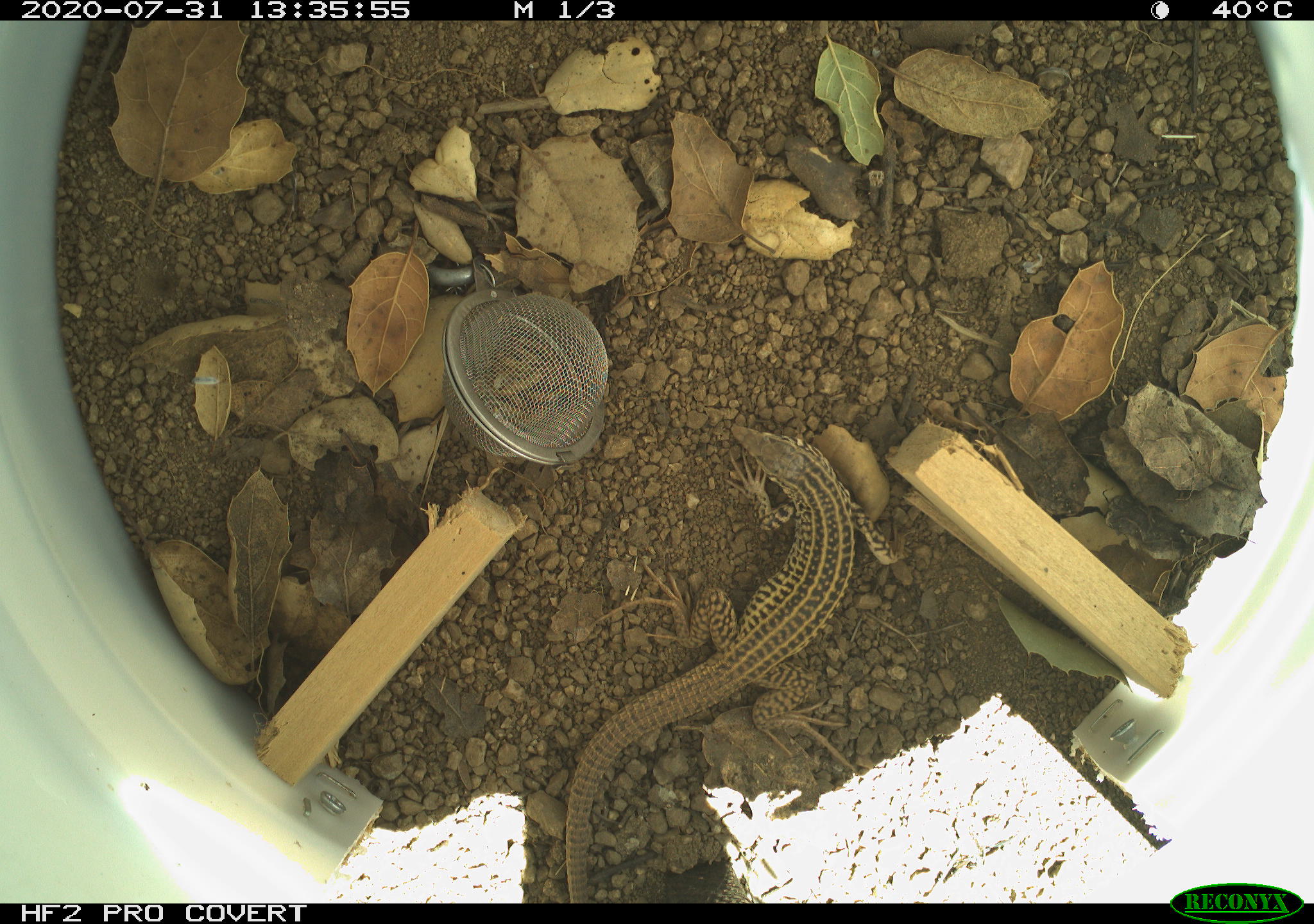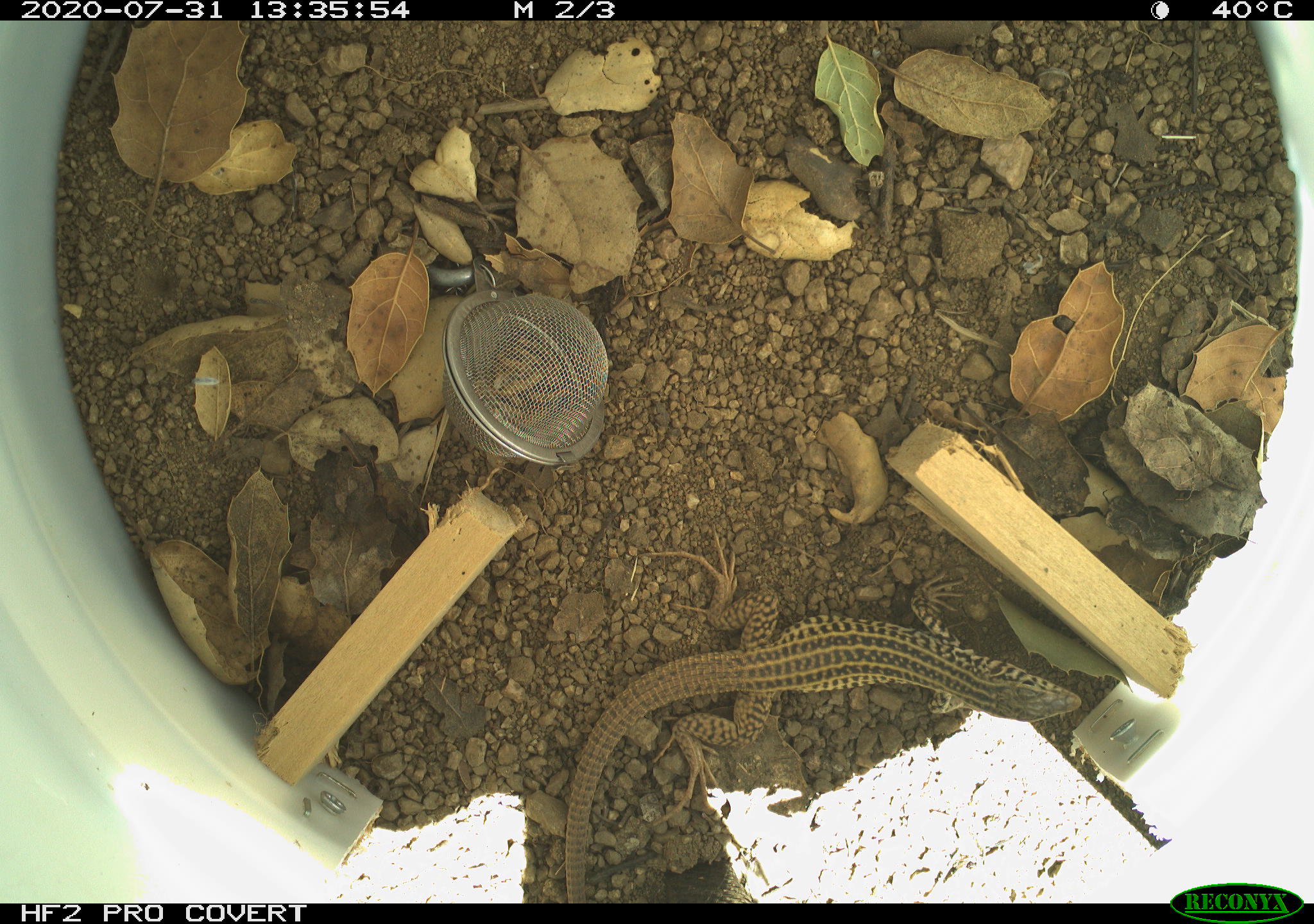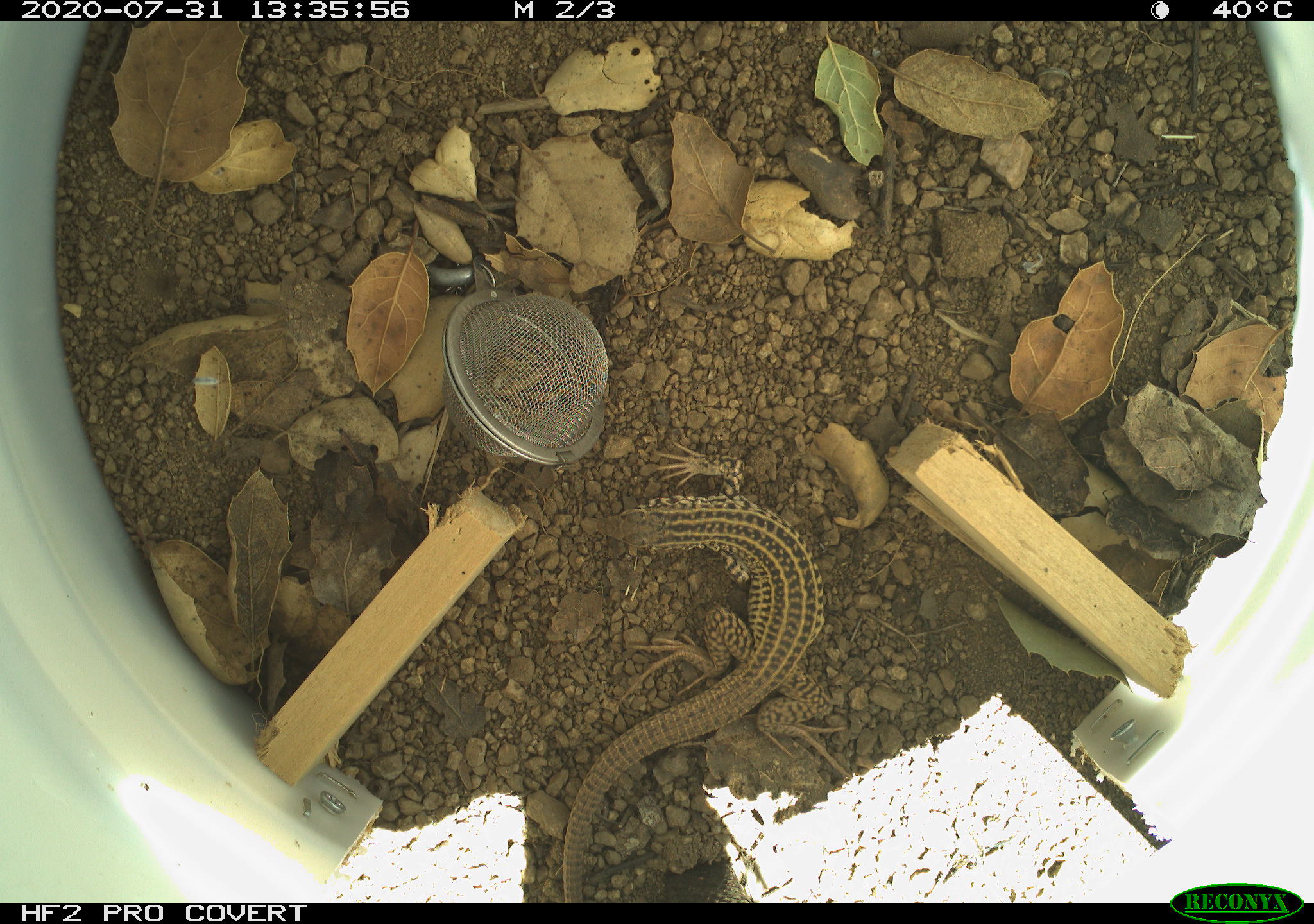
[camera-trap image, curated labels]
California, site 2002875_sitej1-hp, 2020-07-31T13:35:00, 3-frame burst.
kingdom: Animalia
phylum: Chordata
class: Reptilia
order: Squamata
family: Teiidae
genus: Aspidoscelis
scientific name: Aspidoscelis tigris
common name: western whiptail